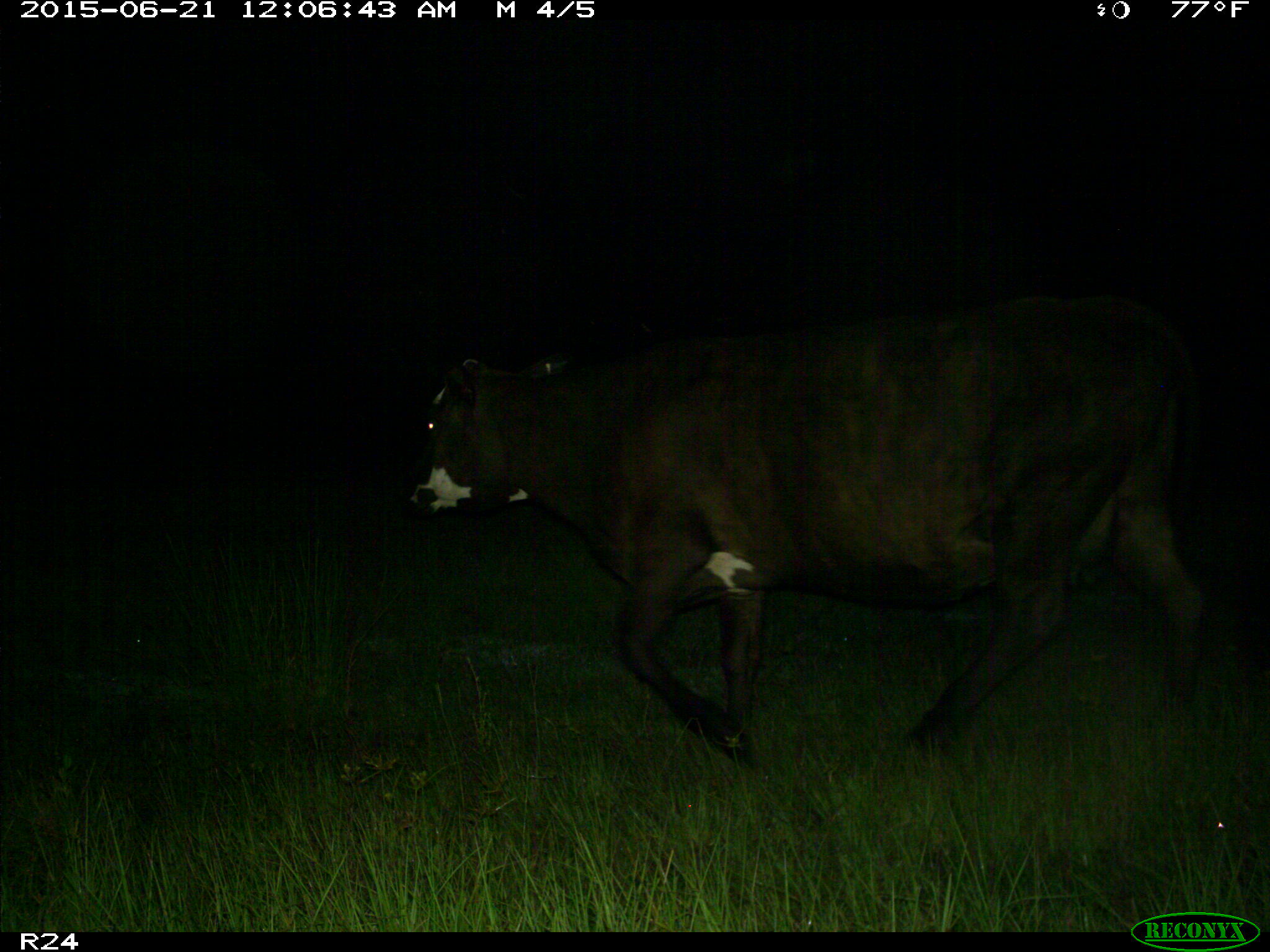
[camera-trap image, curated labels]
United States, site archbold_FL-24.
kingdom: Animalia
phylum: Chordata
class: Mammalia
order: Artiodactyla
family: Bovidae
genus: Bos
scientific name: Bos taurus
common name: domestic cow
Bos taurus (domestic cow).